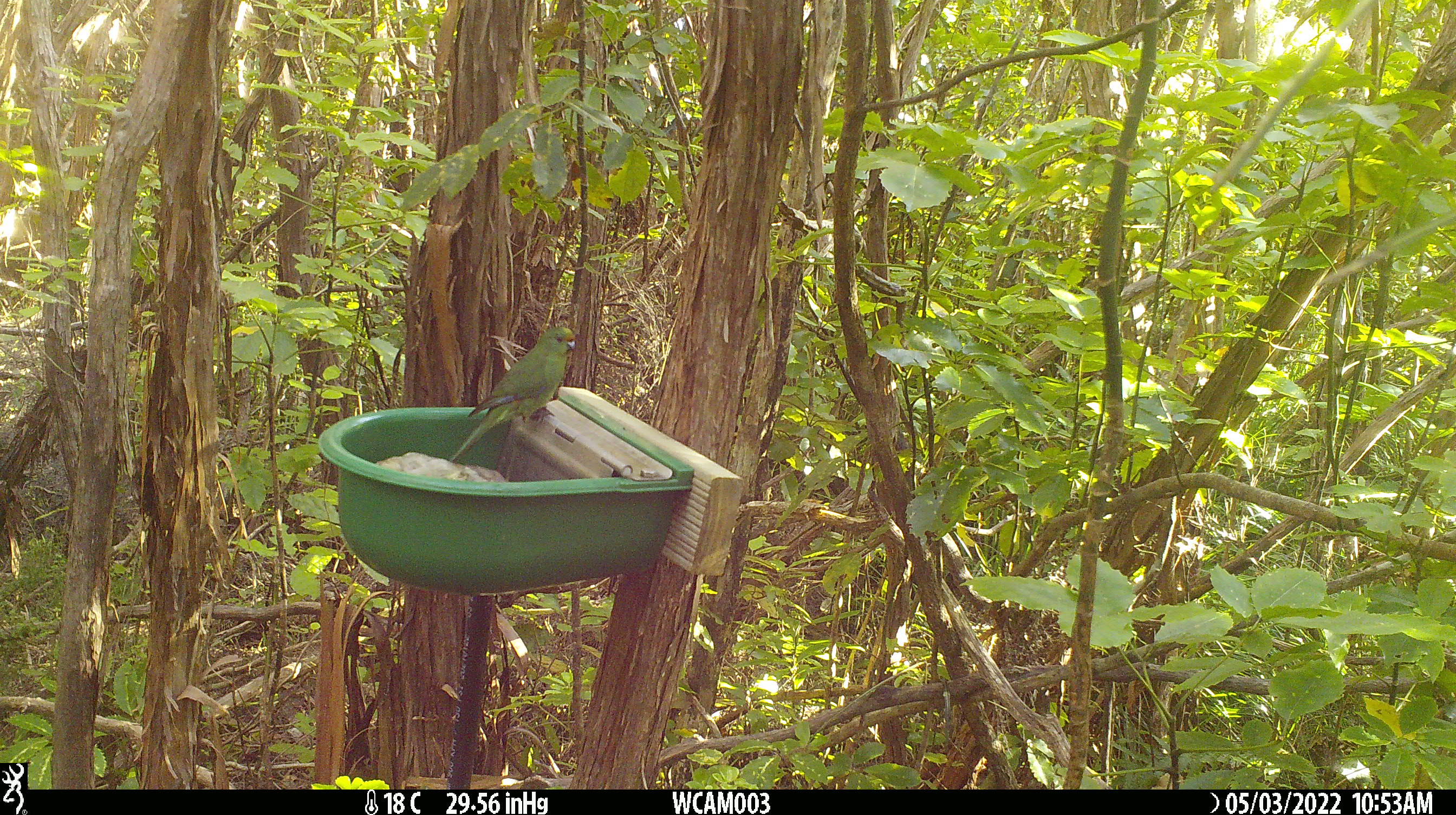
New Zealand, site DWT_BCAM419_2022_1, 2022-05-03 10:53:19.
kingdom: Animalia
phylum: Chordata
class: Aves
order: Psittaciformes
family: Psittaculidae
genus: Cyanoramphus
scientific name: Cyanoramphus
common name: parakeet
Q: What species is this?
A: Parakeet (Cyanoramphus).